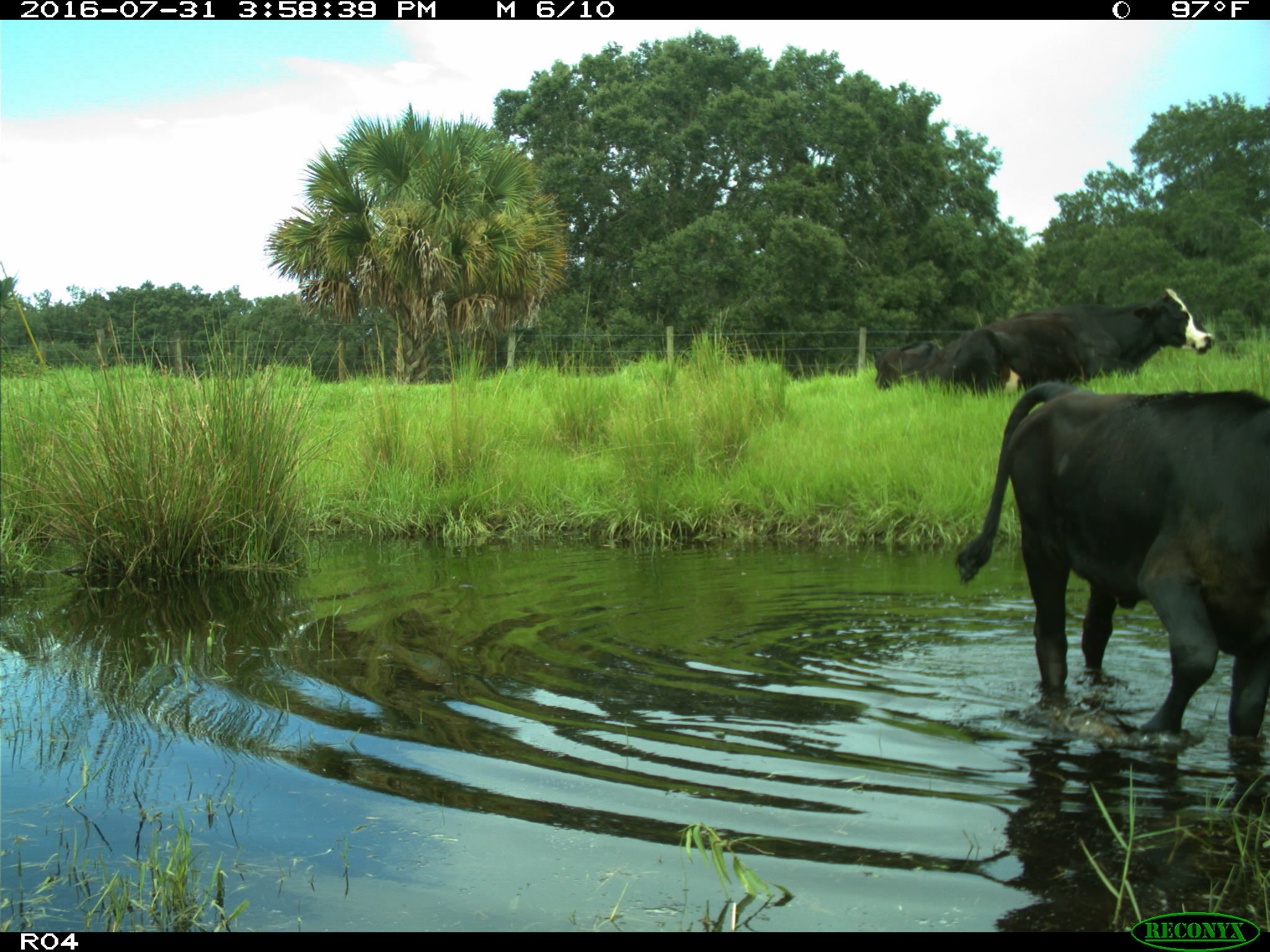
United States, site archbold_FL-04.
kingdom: Animalia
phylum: Chordata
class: Mammalia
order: Artiodactyla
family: Bovidae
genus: Bos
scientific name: Bos taurus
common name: domestic cow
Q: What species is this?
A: Bos taurus (domestic cow).